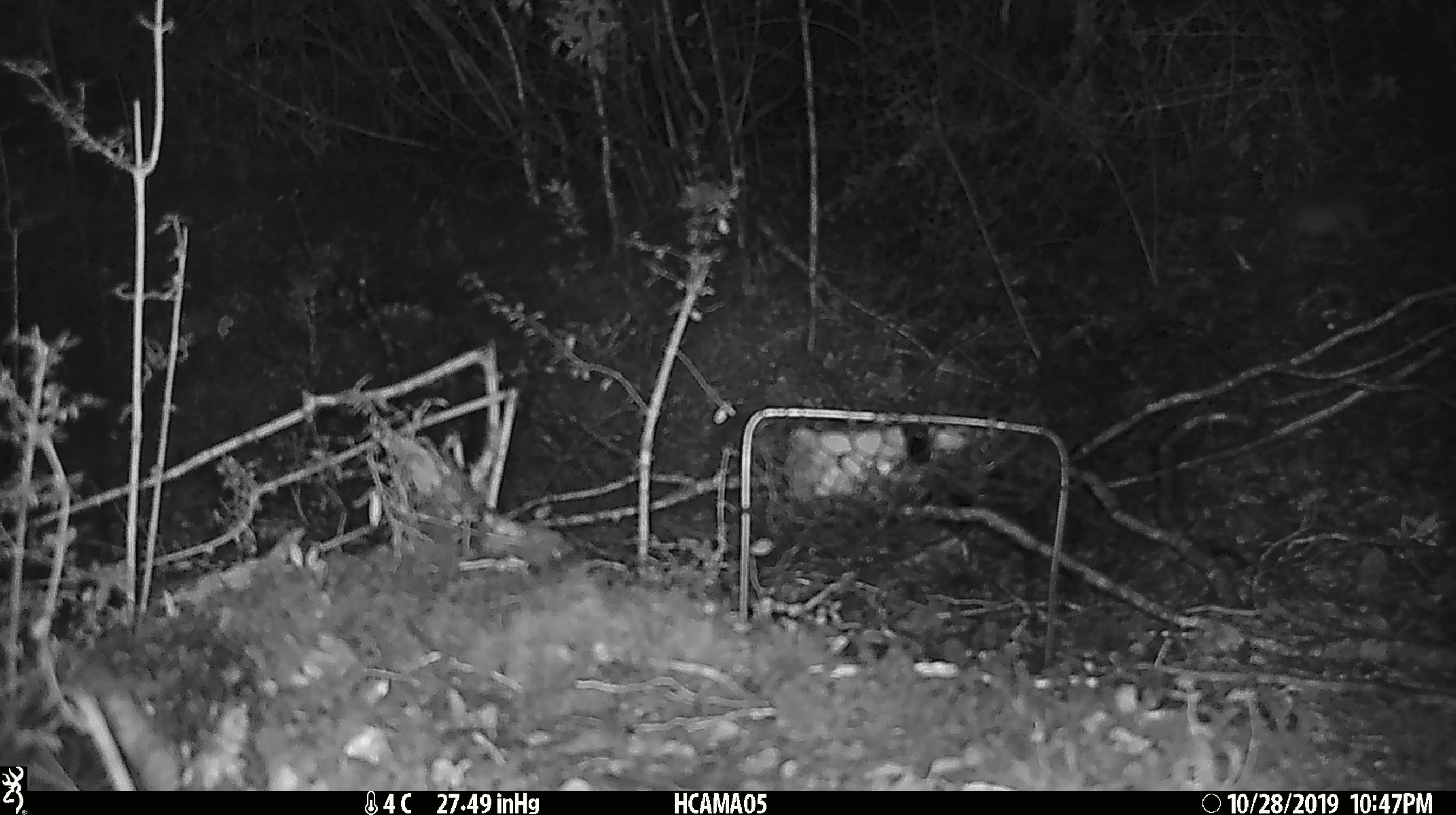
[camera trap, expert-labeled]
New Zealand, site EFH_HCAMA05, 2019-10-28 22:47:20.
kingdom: Animalia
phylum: Chordata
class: Mammalia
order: Rodentia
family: Muridae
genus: Mus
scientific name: Mus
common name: mouse